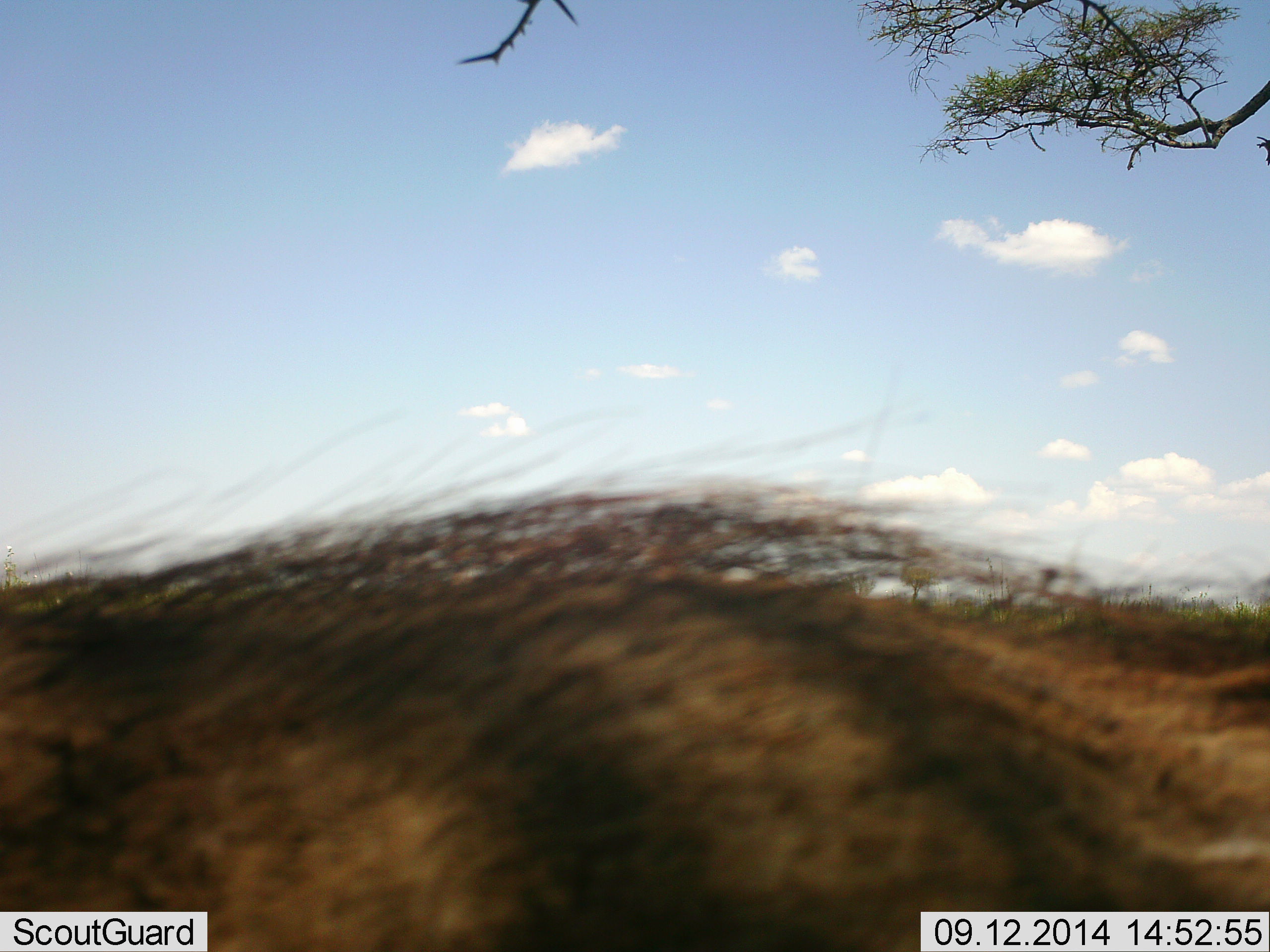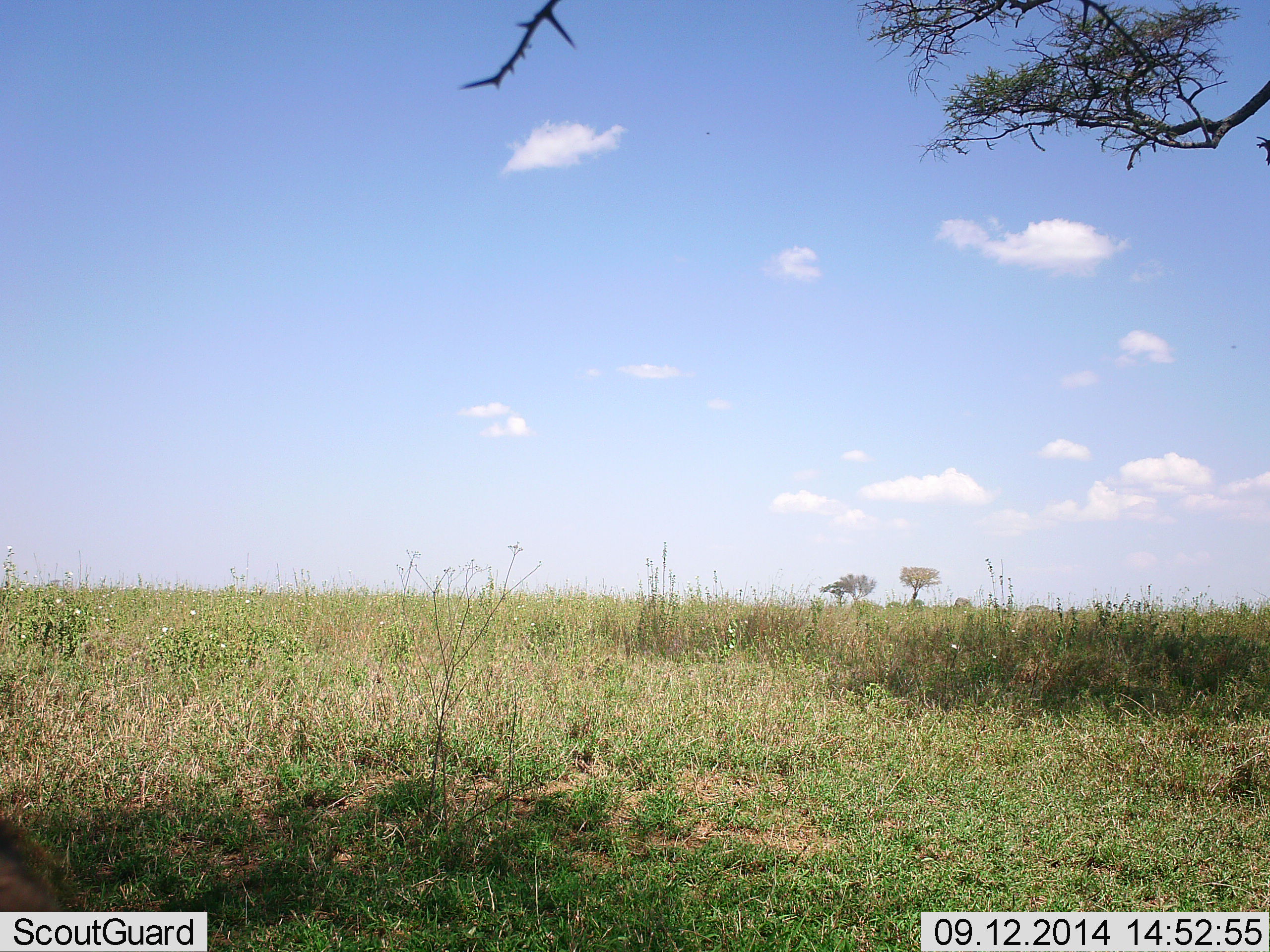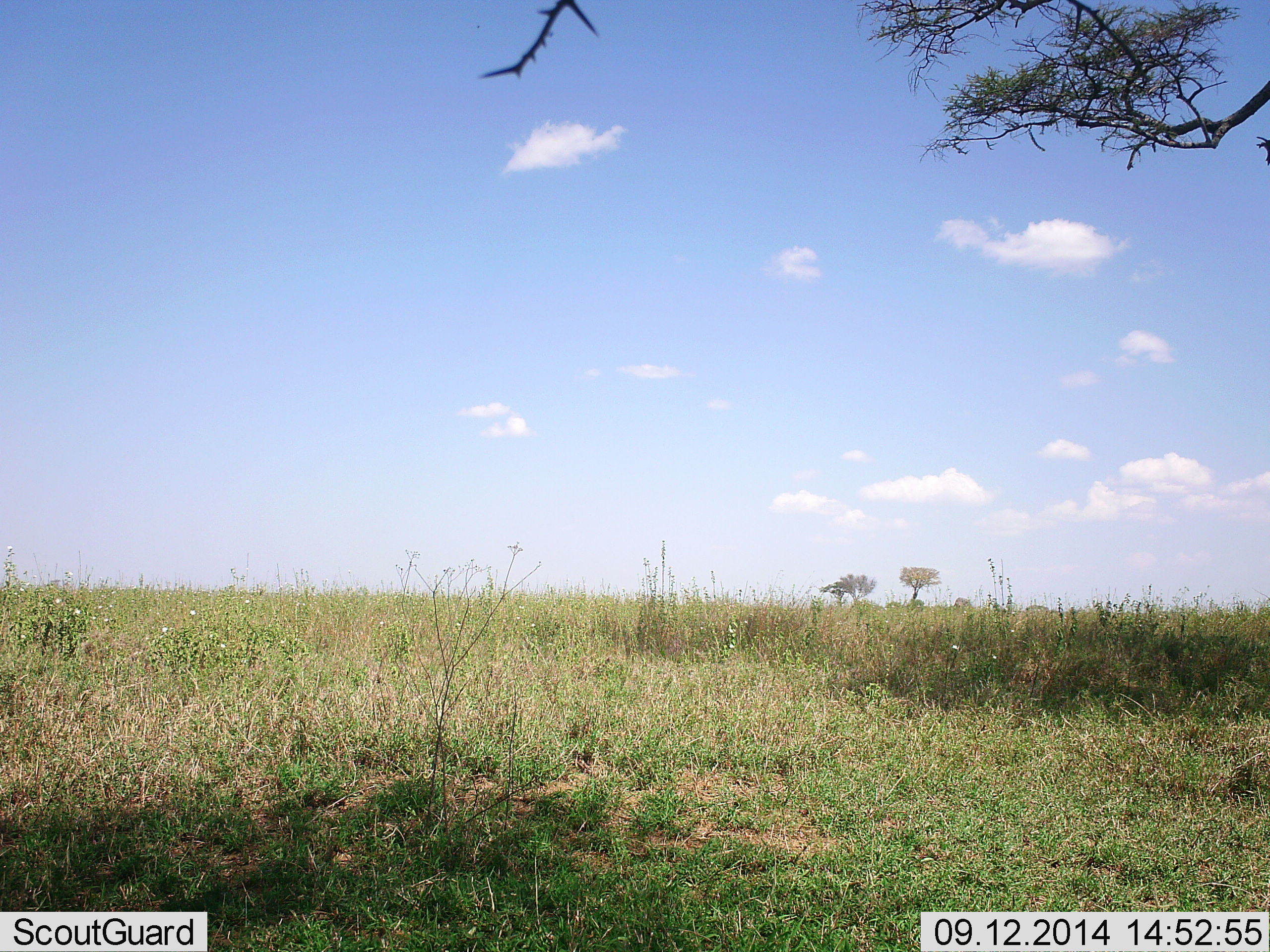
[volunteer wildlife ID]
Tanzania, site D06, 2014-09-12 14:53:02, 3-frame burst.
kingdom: Animalia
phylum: Chordata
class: Mammalia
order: Artiodactyla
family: Suidae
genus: Phacochoerus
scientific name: Phacochoerus africanus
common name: warthog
Warthog (Phacochoerus africanus), count 1. Behavior (volunteer vote fractions): standing 10%, resting 0%, moving 90%, interacting 10%. Young present (vote fraction): 0%. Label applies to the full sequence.